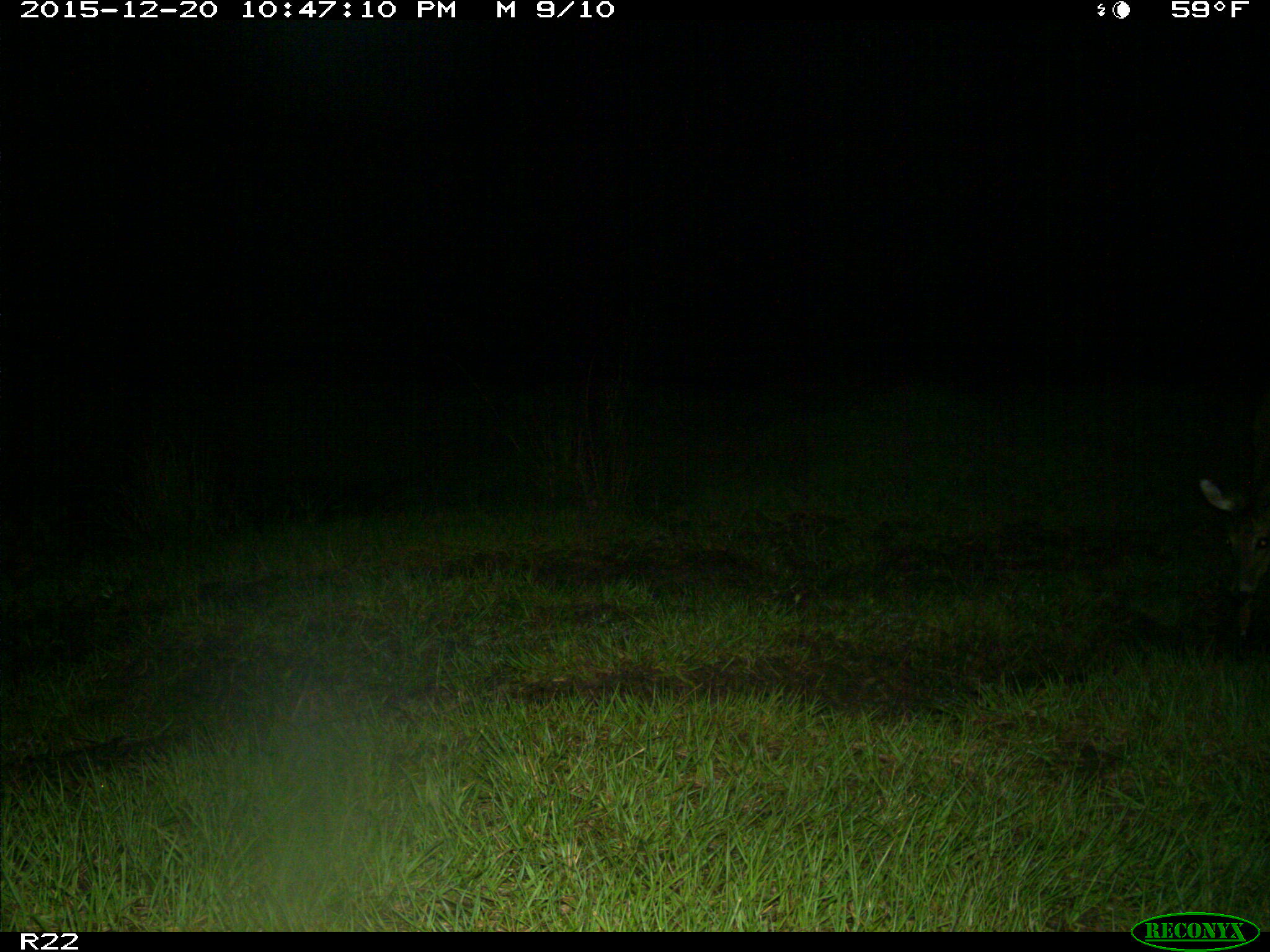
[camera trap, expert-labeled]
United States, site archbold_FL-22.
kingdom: Animalia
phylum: Chordata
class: Mammalia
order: Artiodactyla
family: Cervidae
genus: Odocoileus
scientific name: Odocoileus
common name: deer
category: unidentified deer